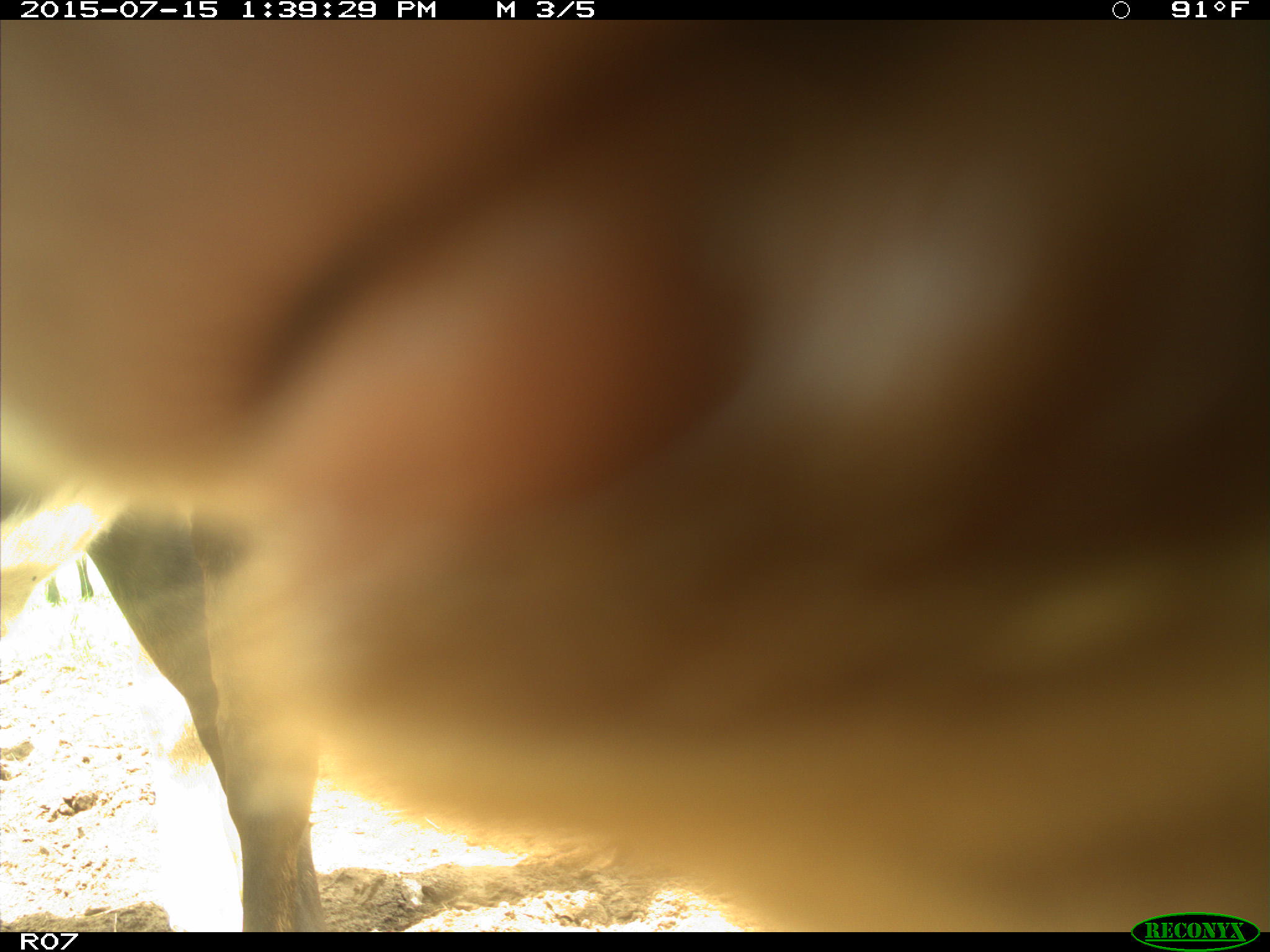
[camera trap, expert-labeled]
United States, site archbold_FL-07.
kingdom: Animalia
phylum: Chordata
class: Mammalia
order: Artiodactyla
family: Bovidae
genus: Bos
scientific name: Bos taurus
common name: domestic cow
Bos taurus (domestic cow).